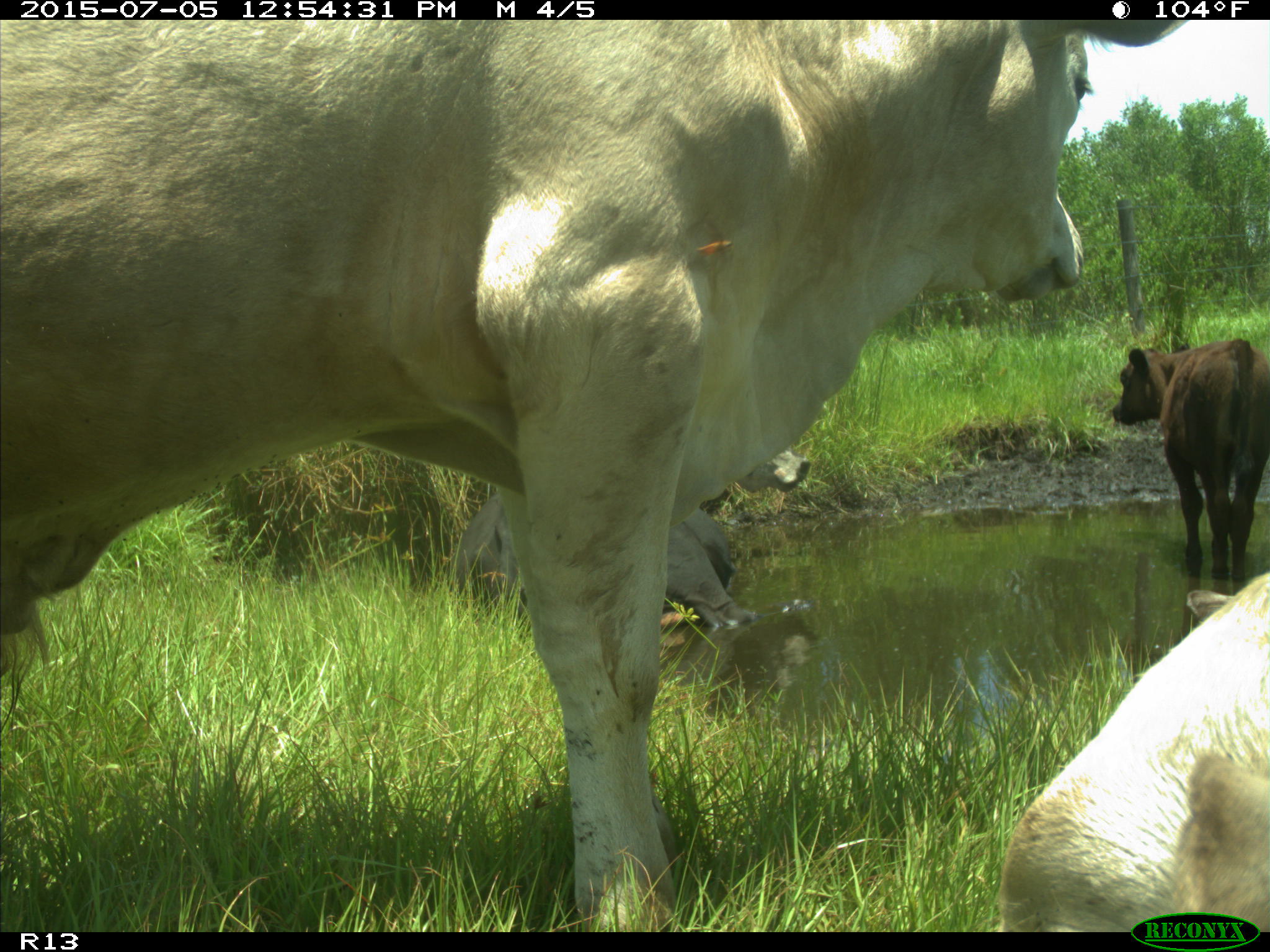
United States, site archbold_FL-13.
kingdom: Animalia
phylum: Chordata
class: Mammalia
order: Artiodactyla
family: Bovidae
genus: Bos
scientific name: Bos taurus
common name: domestic cow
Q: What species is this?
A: Bos taurus (domestic cow).